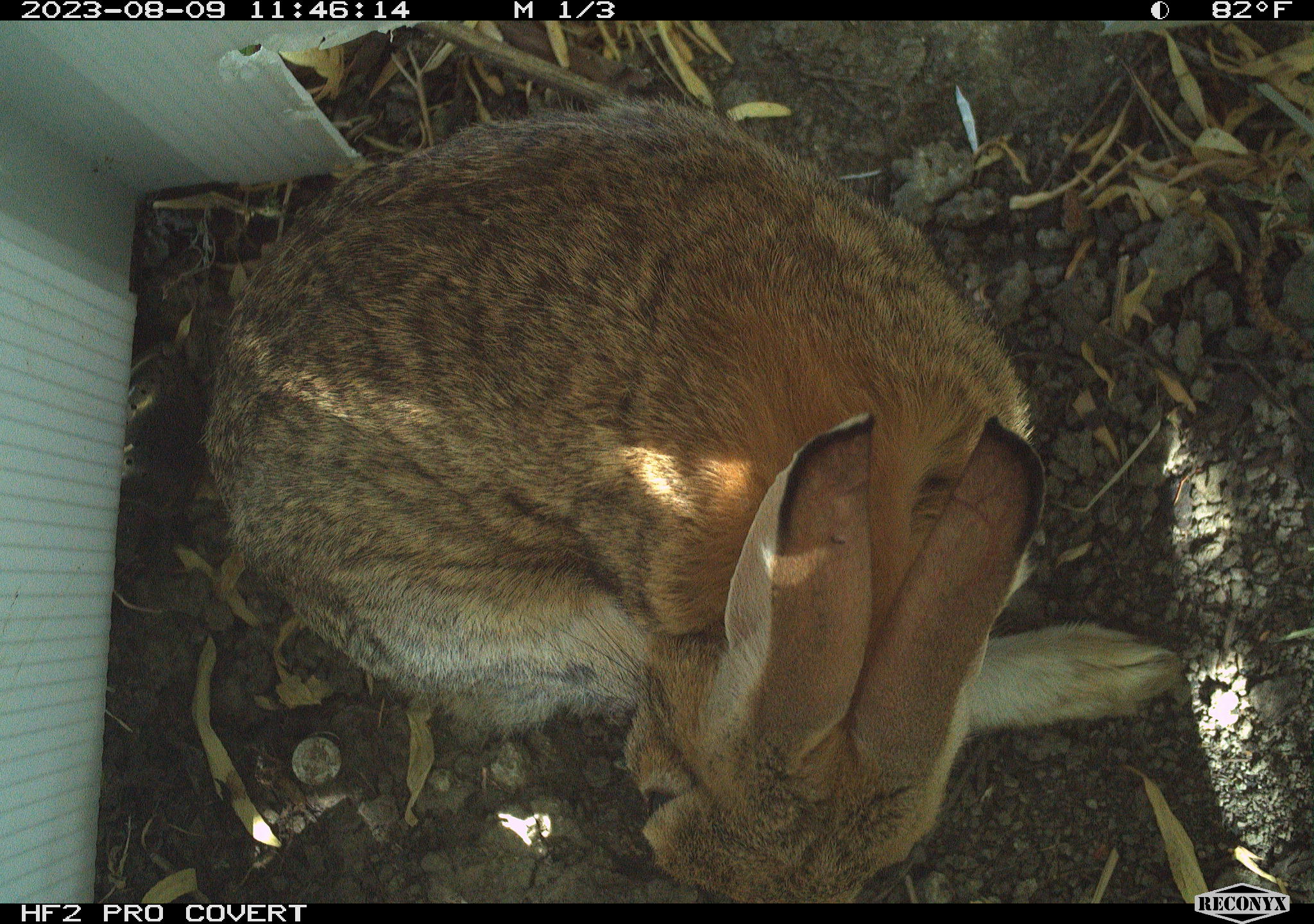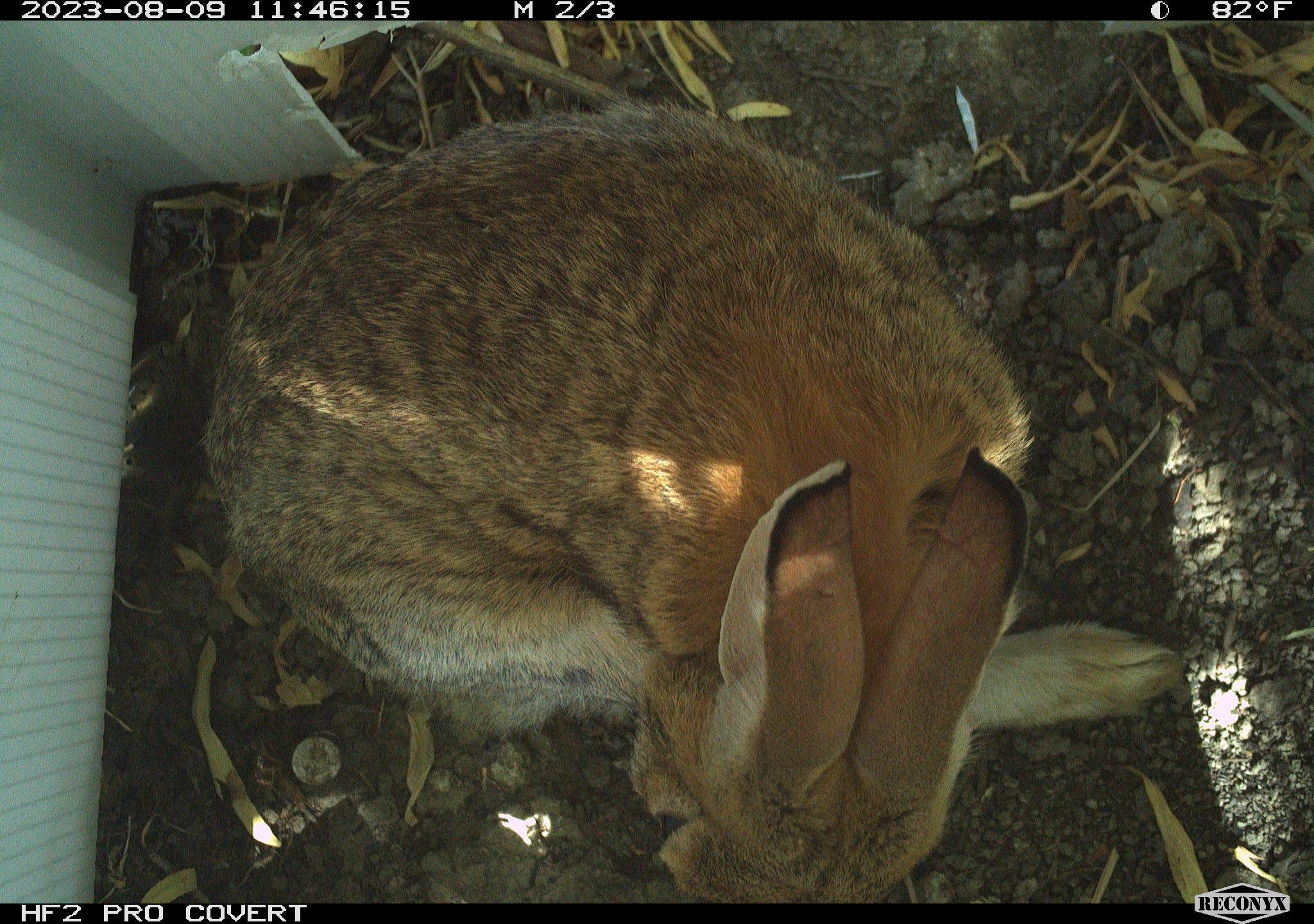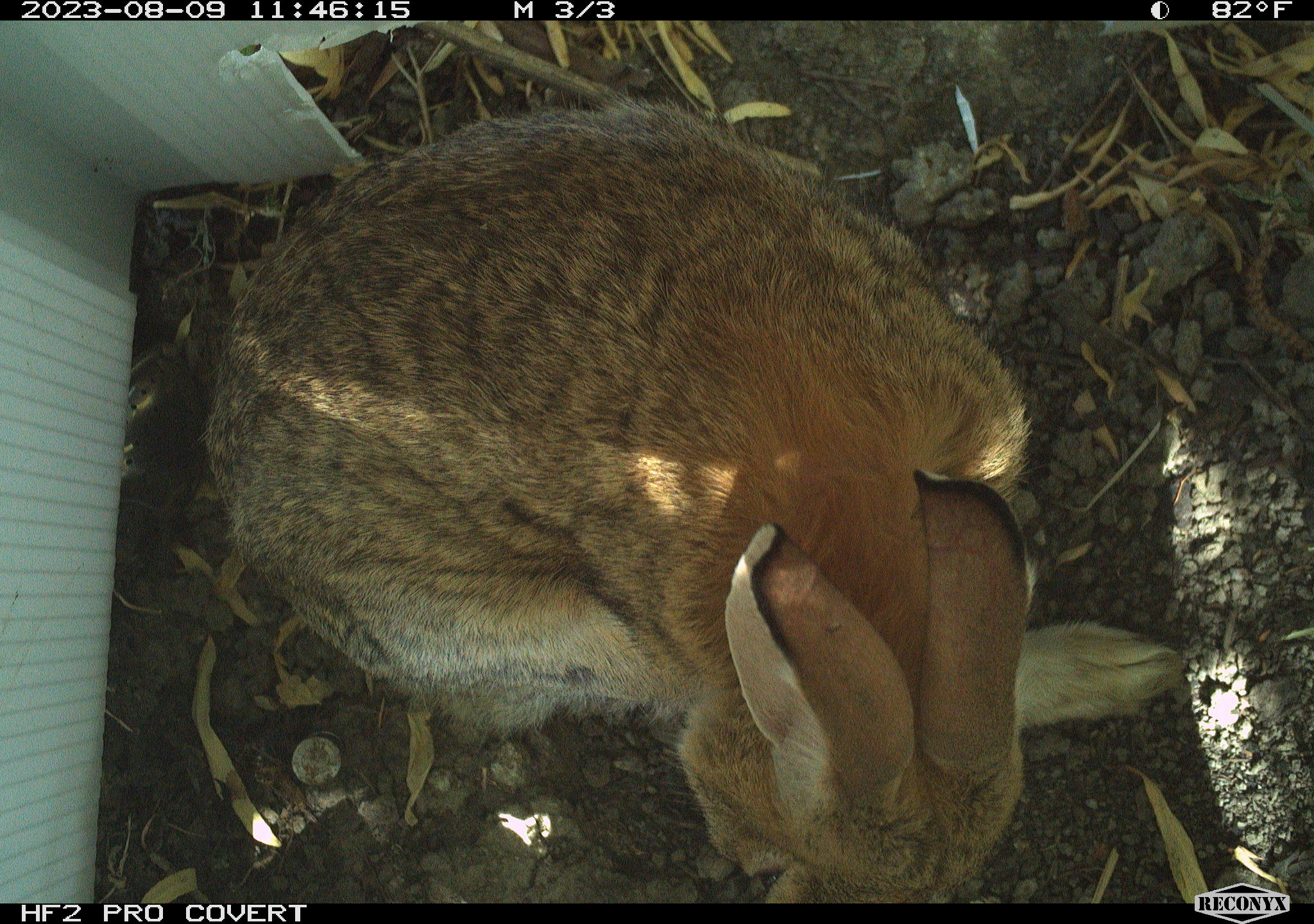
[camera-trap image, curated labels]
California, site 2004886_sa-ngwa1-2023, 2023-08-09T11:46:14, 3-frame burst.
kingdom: Animalia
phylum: Chordata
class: Mammalia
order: Lagomorpha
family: Leporidae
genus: Sylvilagus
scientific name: Sylvilagus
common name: cottontail rabbits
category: sylvilagus species